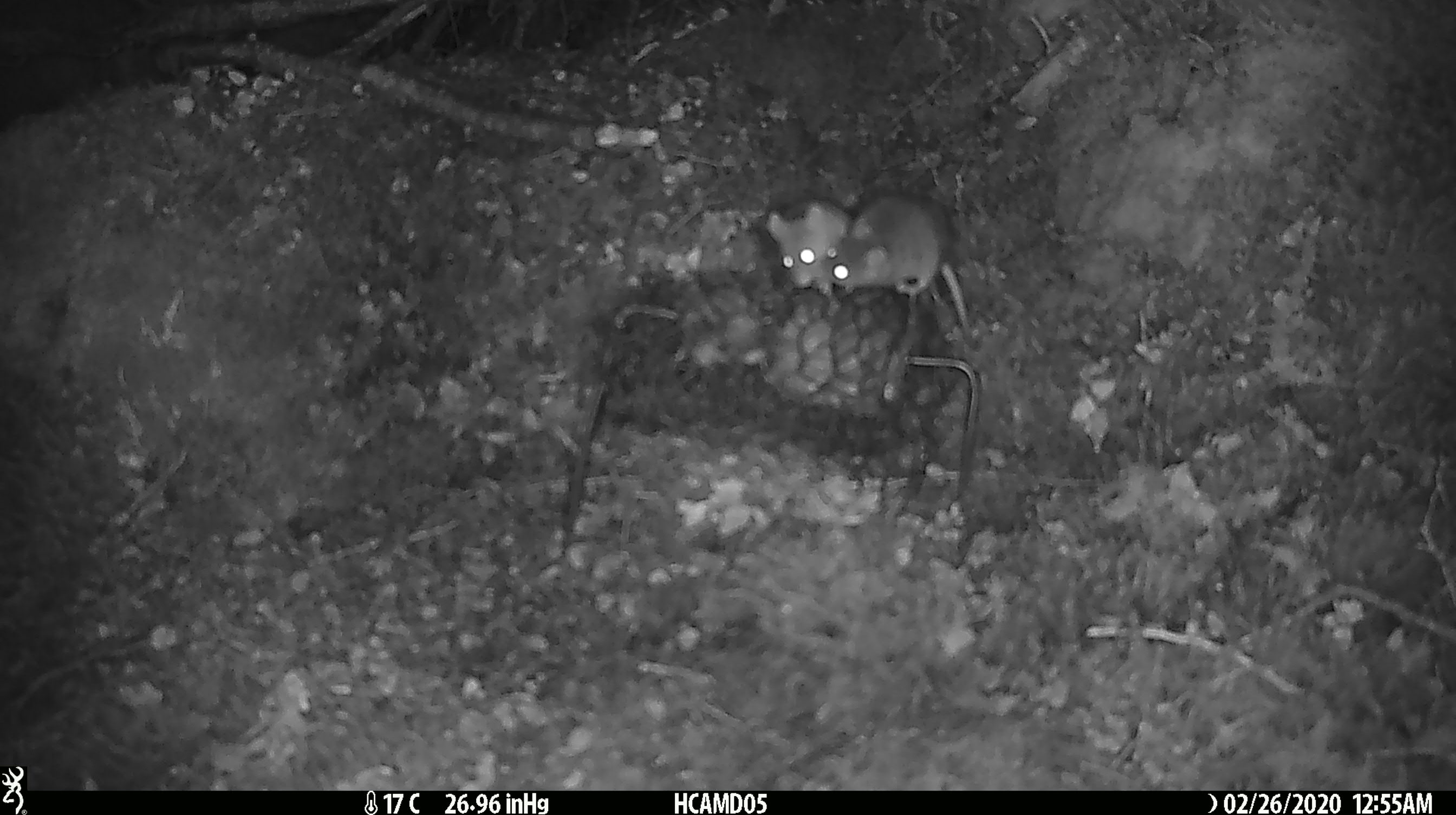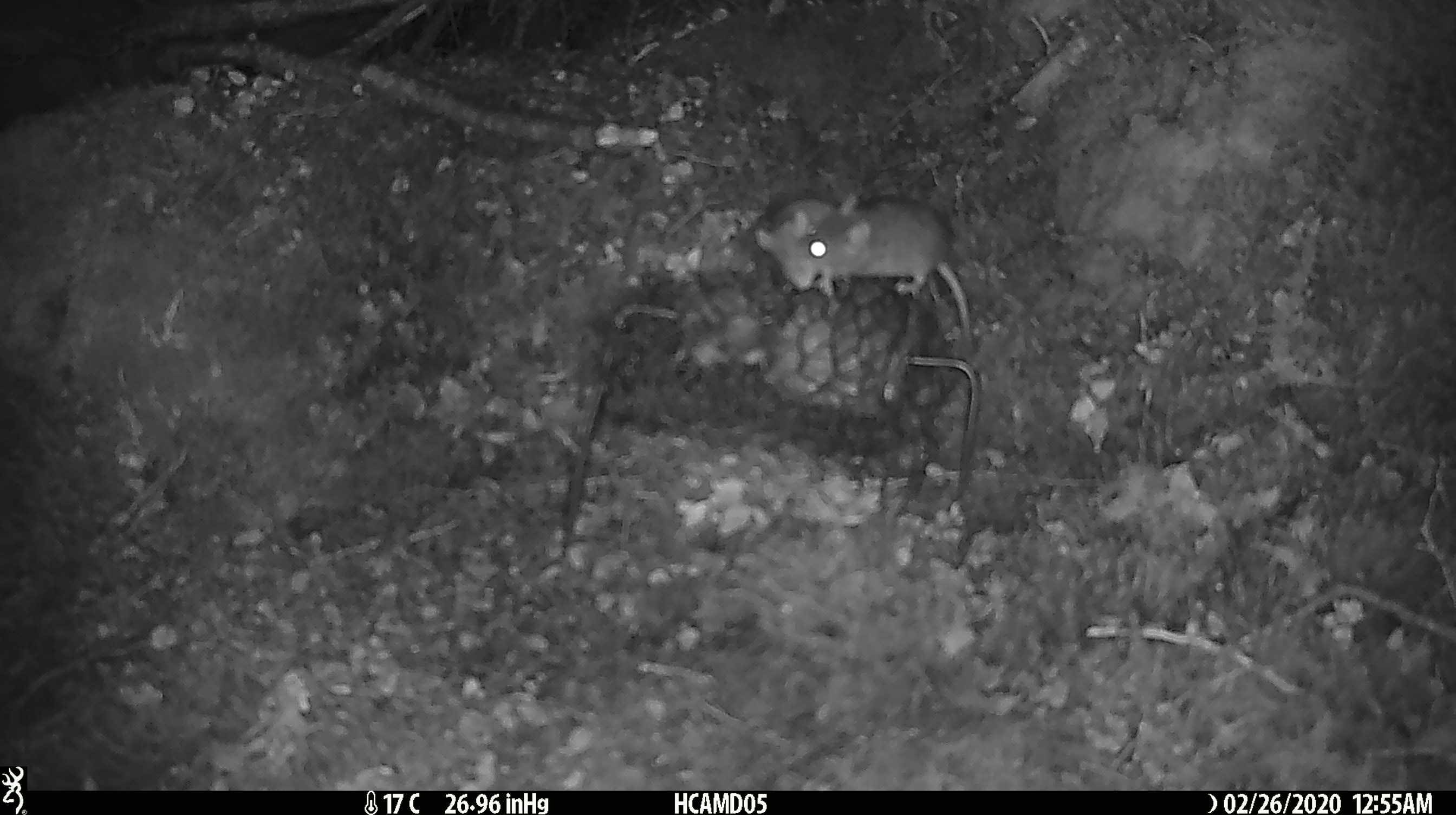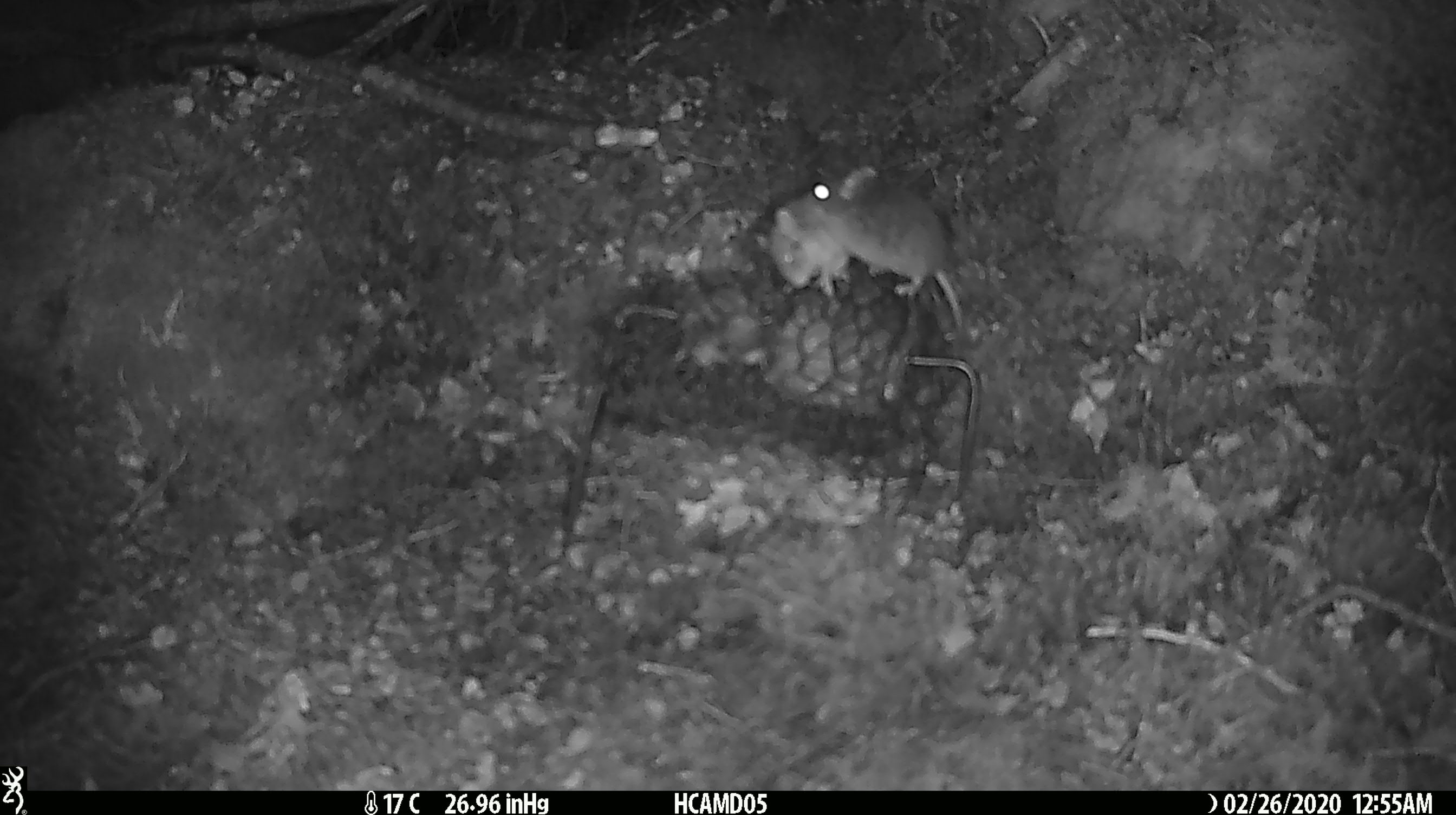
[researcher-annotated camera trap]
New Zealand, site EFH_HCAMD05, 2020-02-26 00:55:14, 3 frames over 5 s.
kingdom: Animalia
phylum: Chordata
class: Mammalia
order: Rodentia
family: Muridae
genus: Mus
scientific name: Mus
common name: mouse